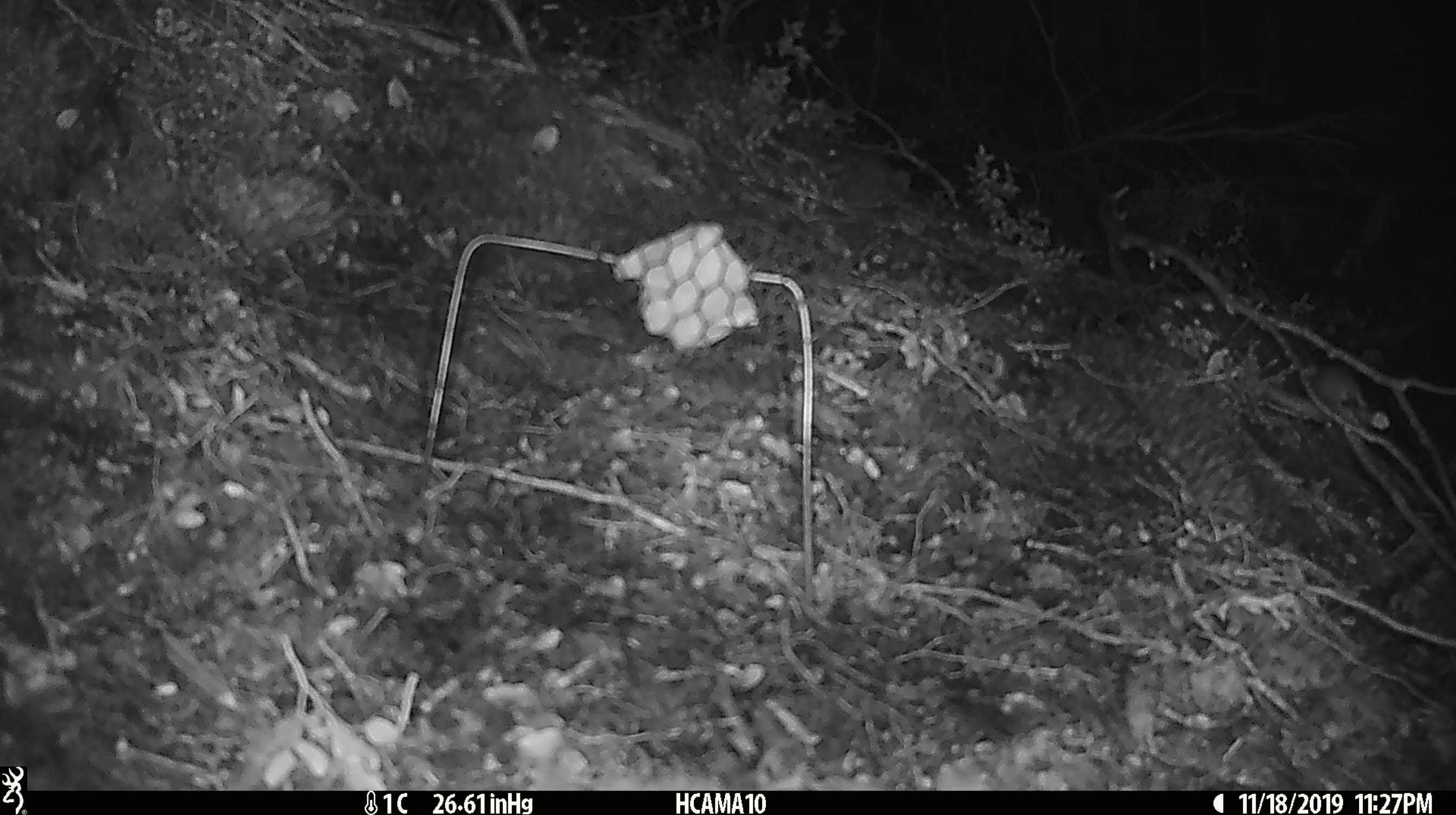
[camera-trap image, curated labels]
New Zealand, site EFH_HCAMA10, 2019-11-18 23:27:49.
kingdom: Animalia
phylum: Chordata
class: Mammalia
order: Rodentia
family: Muridae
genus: Mus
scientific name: Mus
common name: mouse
Mouse (Mus).